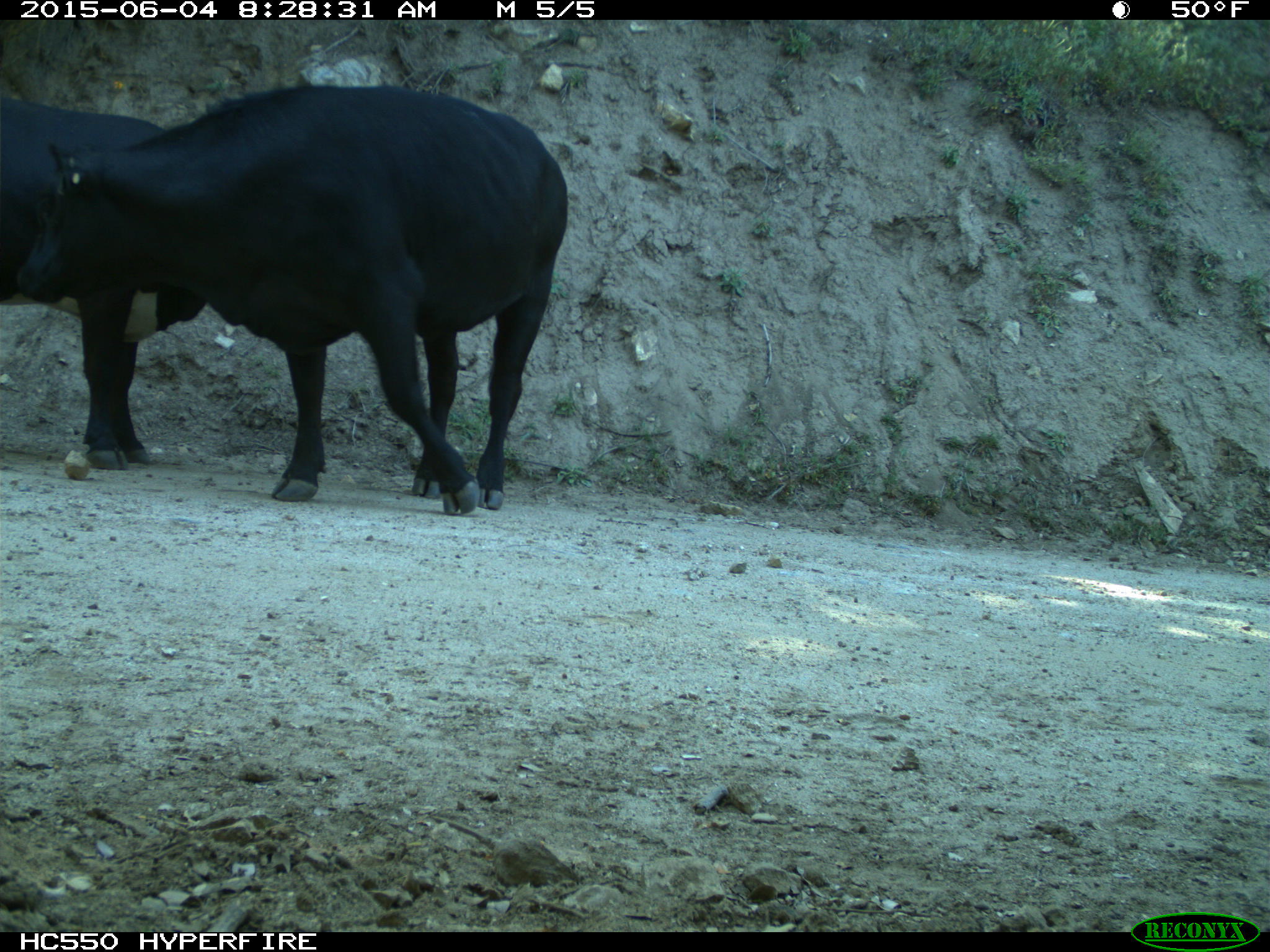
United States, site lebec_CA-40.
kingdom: Animalia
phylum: Chordata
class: Mammalia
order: Artiodactyla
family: Bovidae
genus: Bos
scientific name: Bos taurus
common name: domestic cow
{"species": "Bos taurus (domestic cow)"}